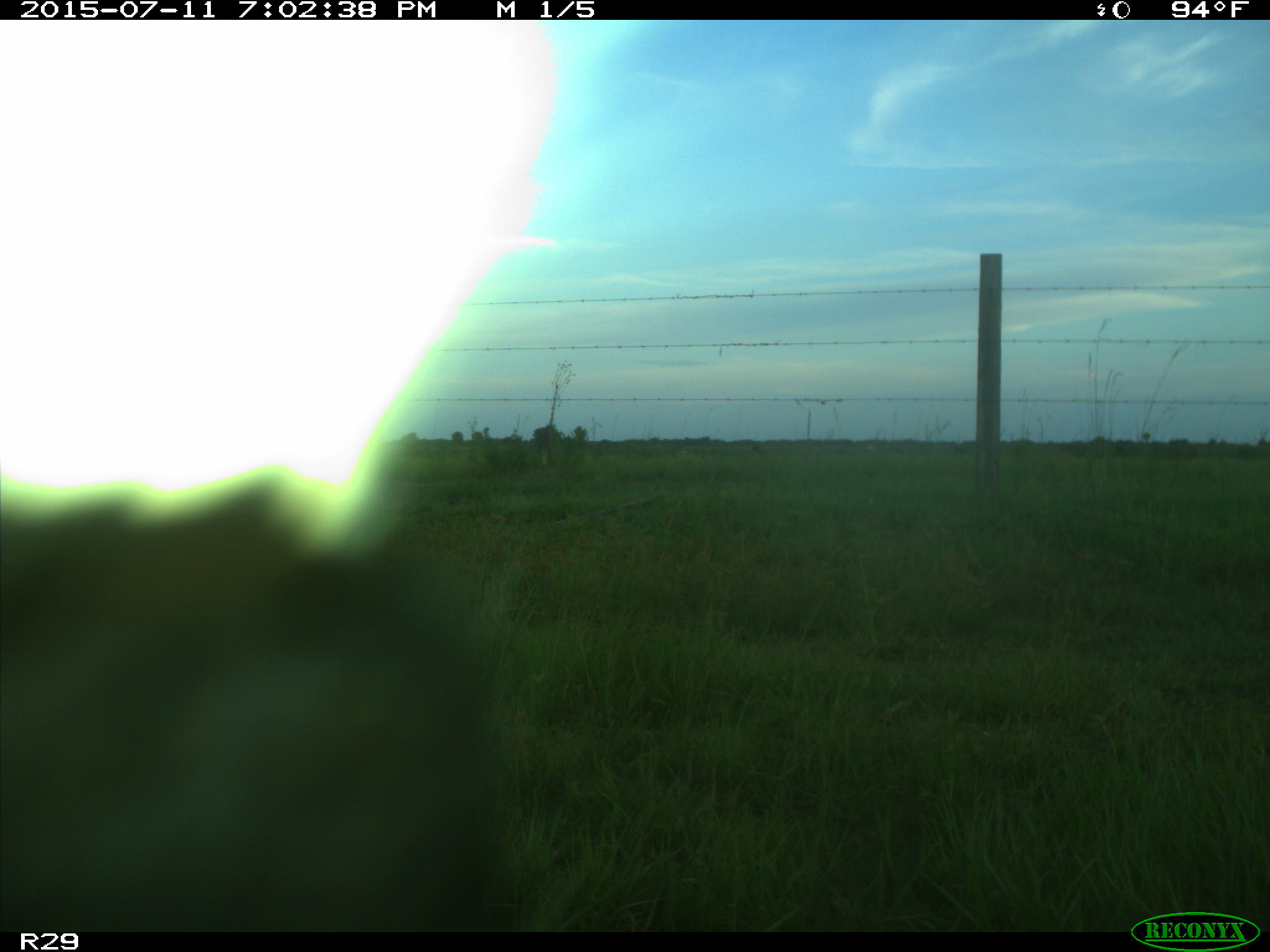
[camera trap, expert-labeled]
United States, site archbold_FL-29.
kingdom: Animalia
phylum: Chordata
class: Mammalia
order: Artiodactyla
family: Bovidae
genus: Bos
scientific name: Bos taurus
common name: domestic cow